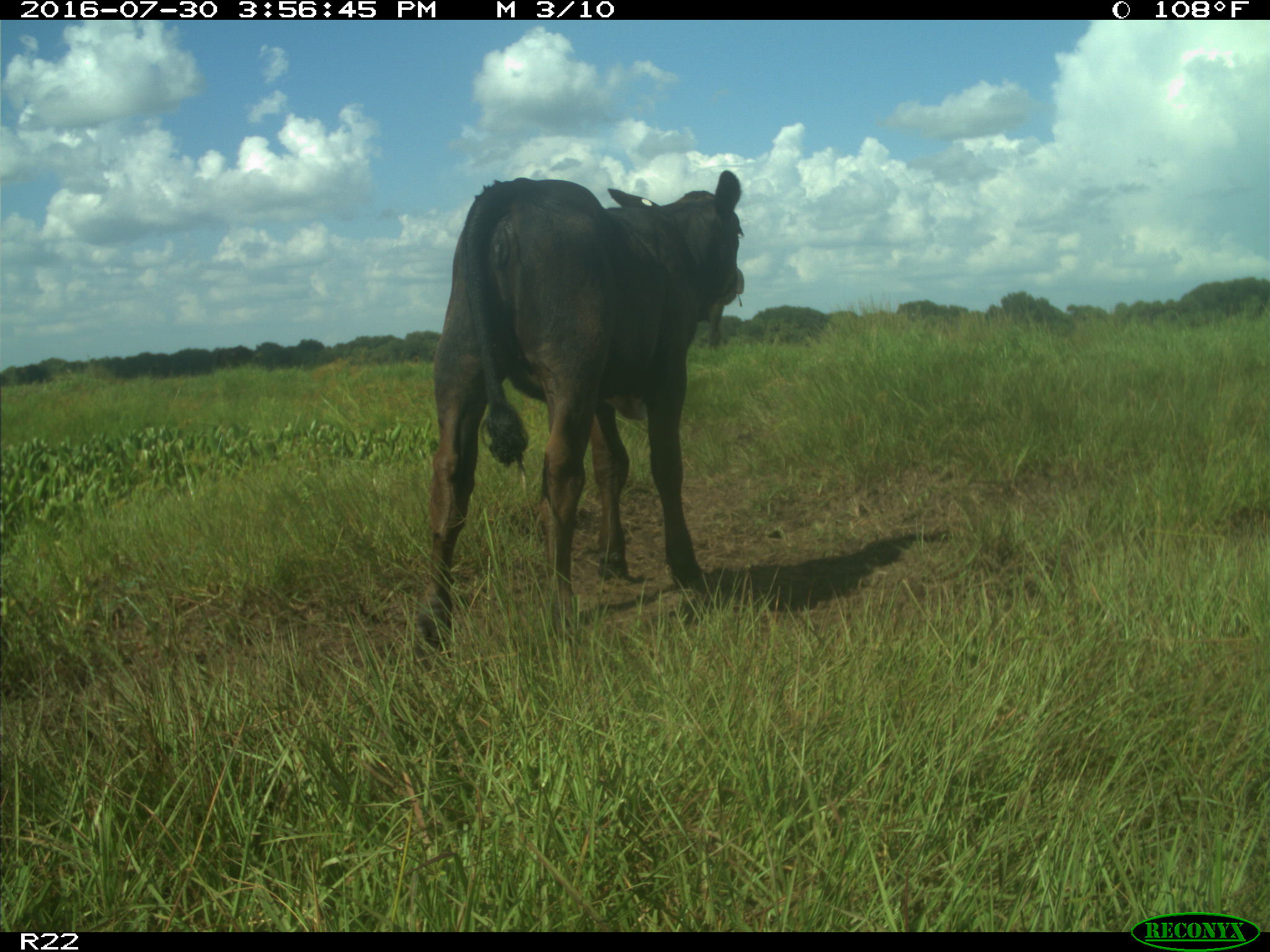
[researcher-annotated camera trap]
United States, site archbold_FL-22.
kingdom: Animalia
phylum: Chordata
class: Mammalia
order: Artiodactyla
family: Bovidae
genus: Bos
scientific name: Bos taurus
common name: domestic cow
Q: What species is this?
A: Bos taurus (domestic cow).